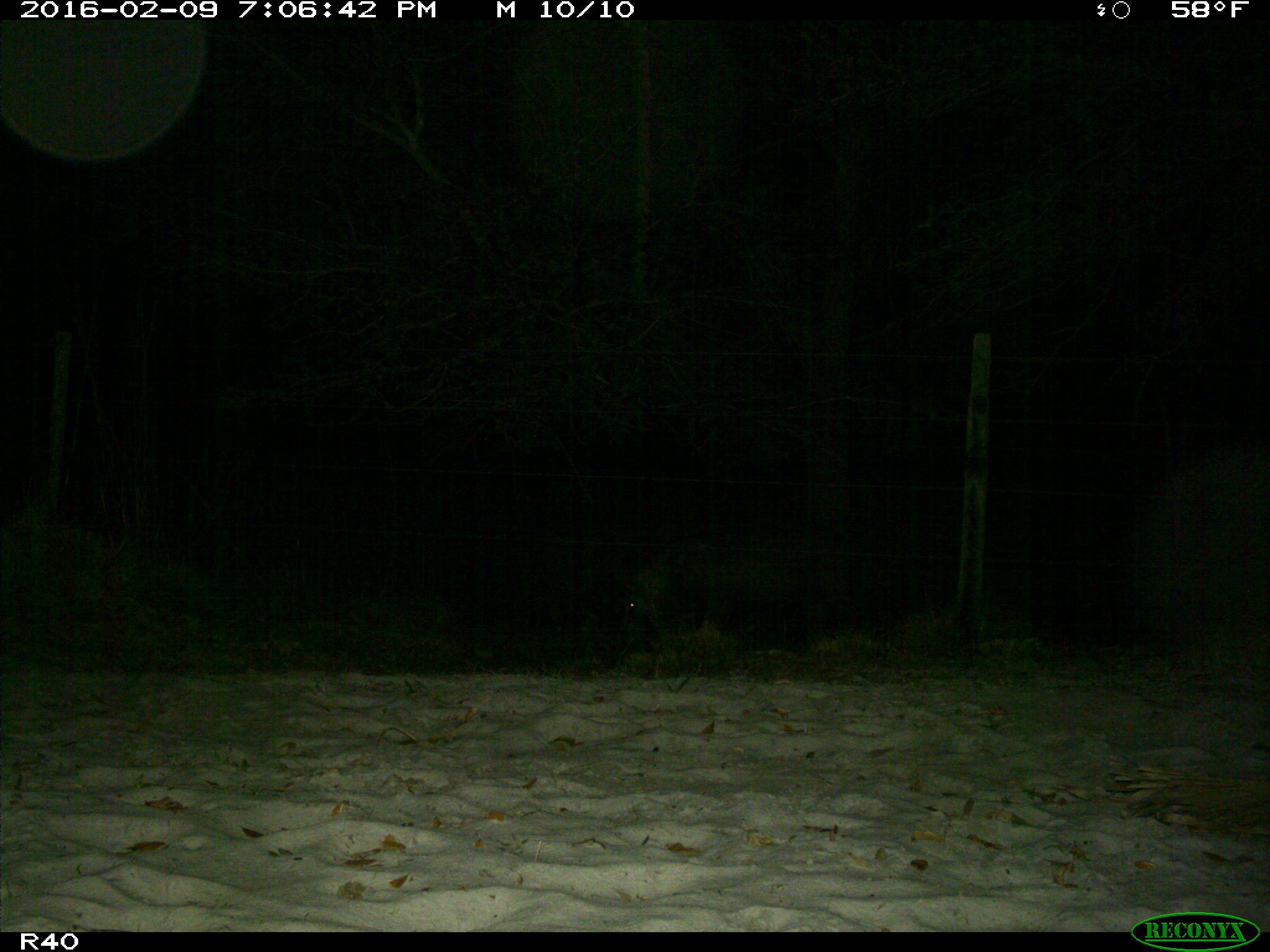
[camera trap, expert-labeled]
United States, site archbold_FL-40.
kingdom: Animalia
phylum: Chordata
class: Mammalia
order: Artiodactyla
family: Suidae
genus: Sus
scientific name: Sus scrofa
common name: wild boar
Sus scrofa (wild boar).